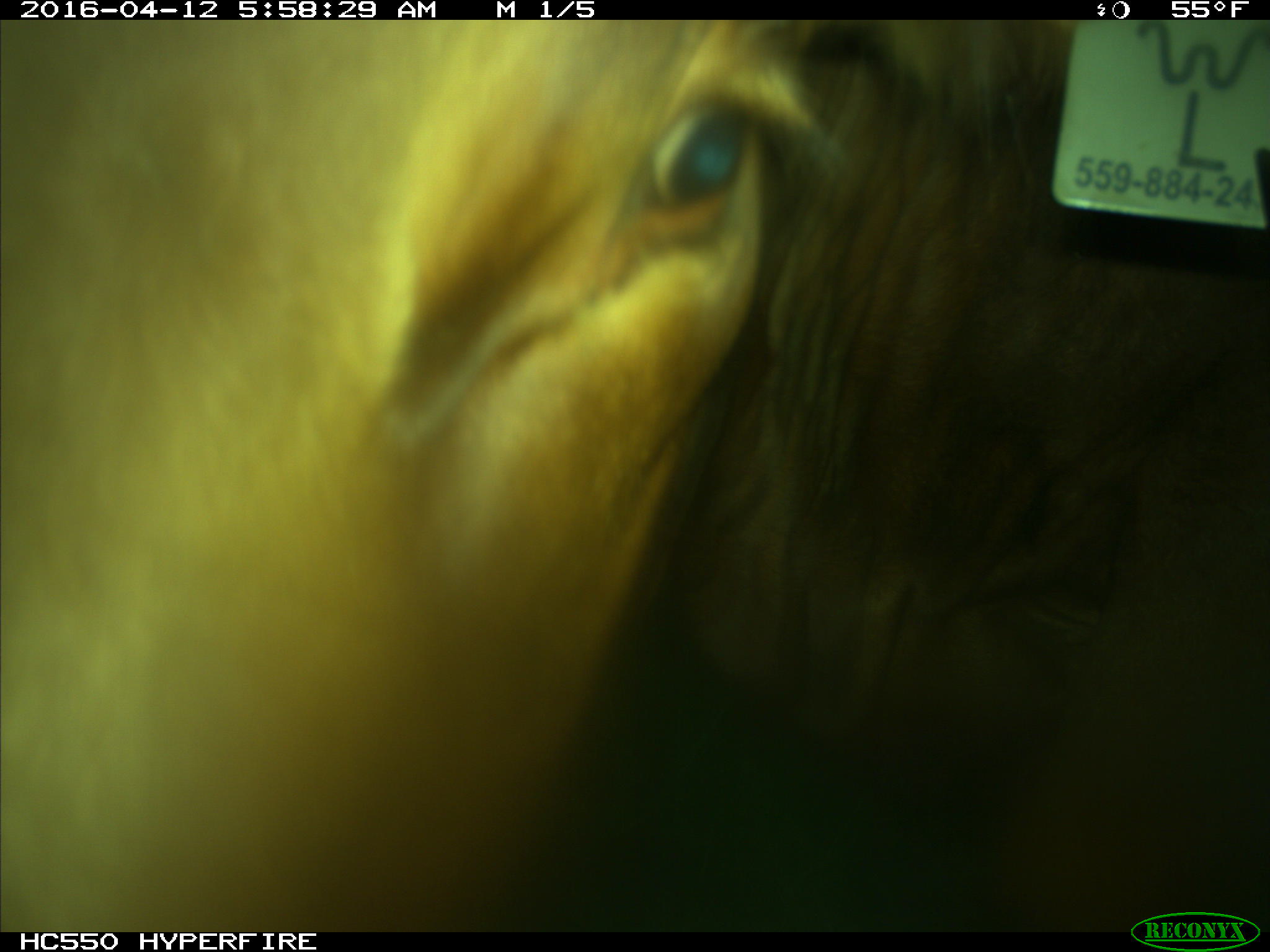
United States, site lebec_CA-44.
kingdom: Animalia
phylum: Chordata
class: Mammalia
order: Artiodactyla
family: Bovidae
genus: Bos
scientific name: Bos taurus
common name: domestic cow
Bos taurus (domestic cow).